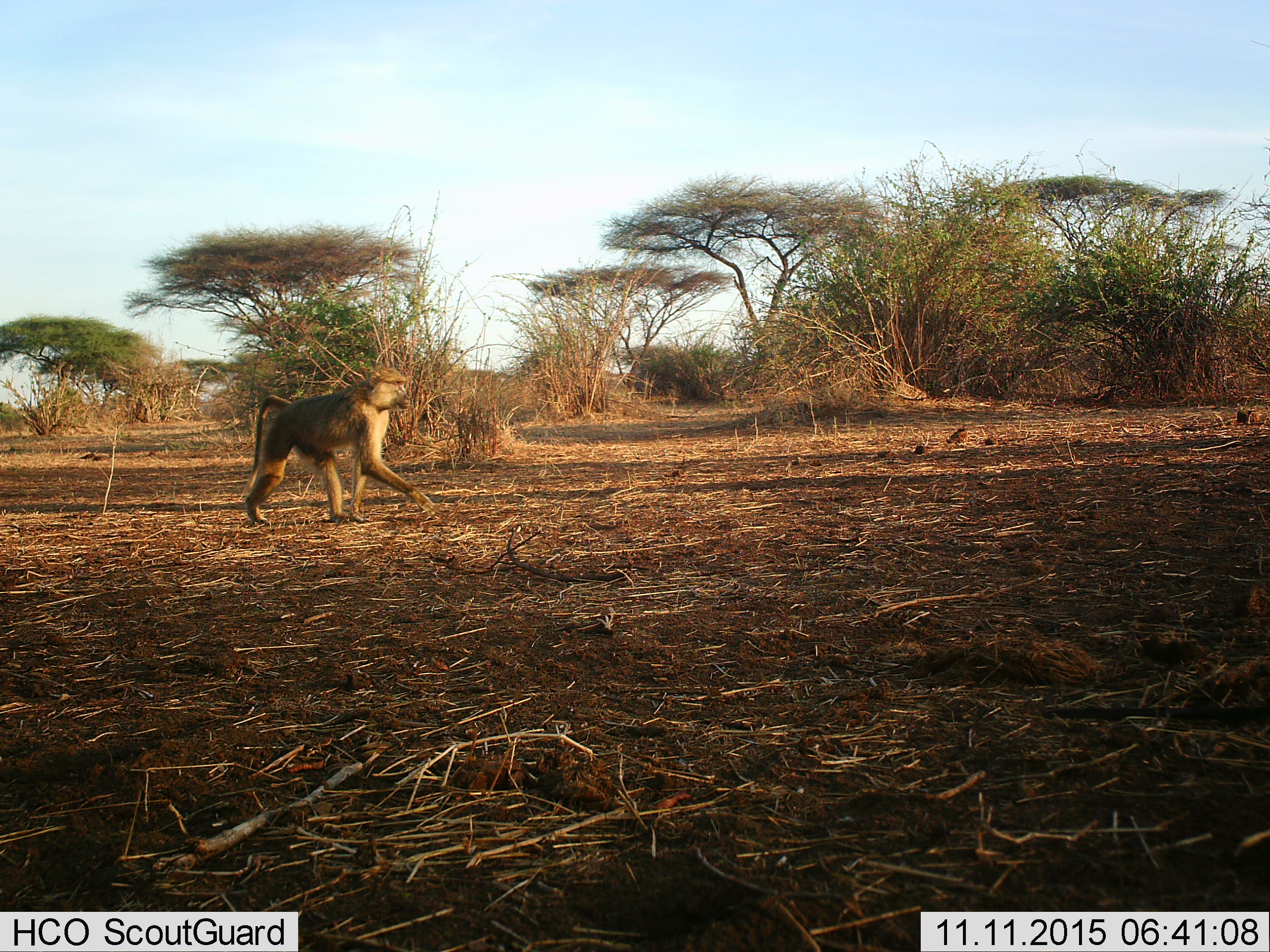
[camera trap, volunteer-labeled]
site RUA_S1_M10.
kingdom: Animalia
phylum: Chordata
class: Mammalia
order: Primates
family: Cercopithecidae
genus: Papio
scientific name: Papio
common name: baboon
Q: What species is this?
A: Baboon (Papio).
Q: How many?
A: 1.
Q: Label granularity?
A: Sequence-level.